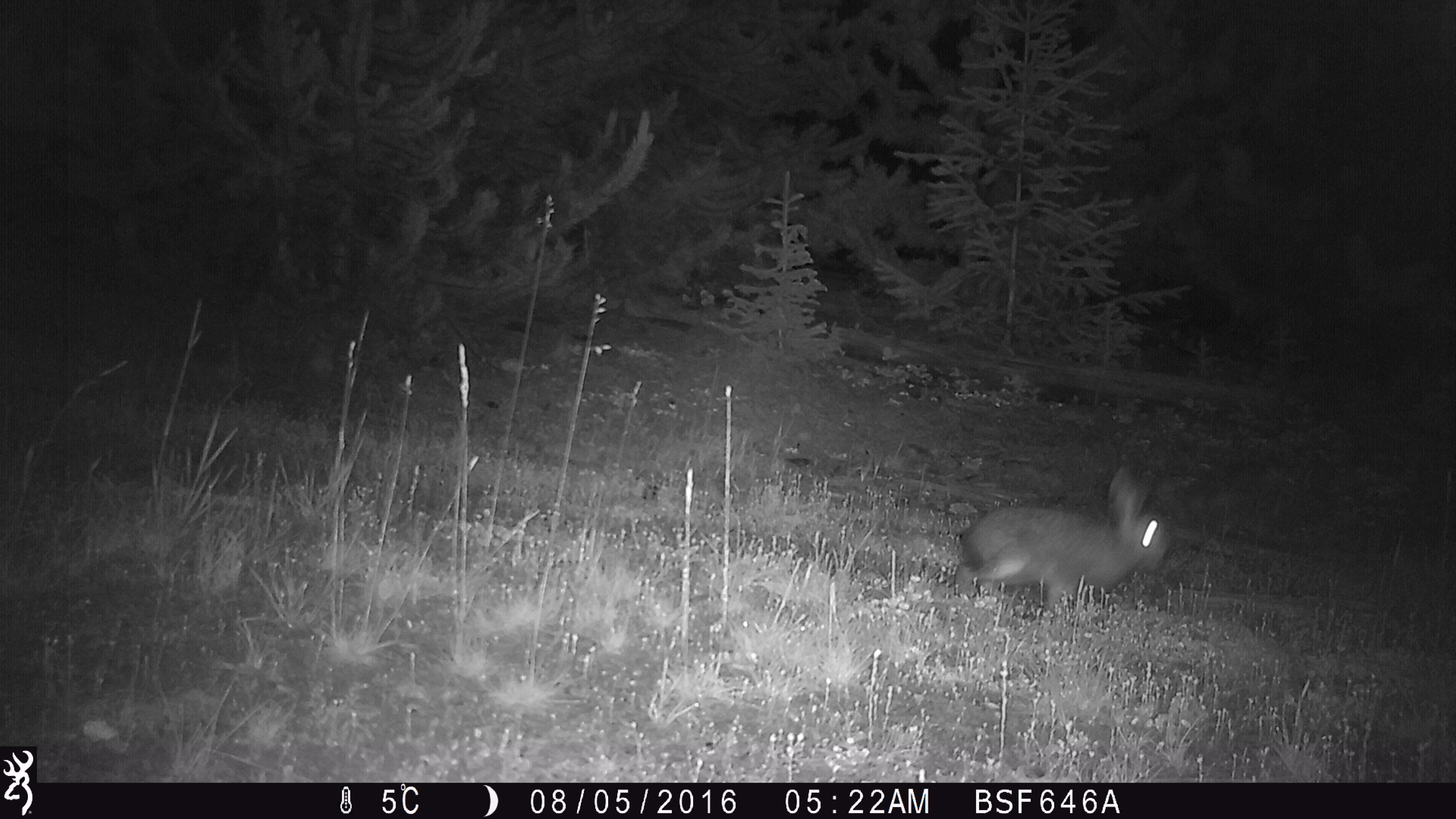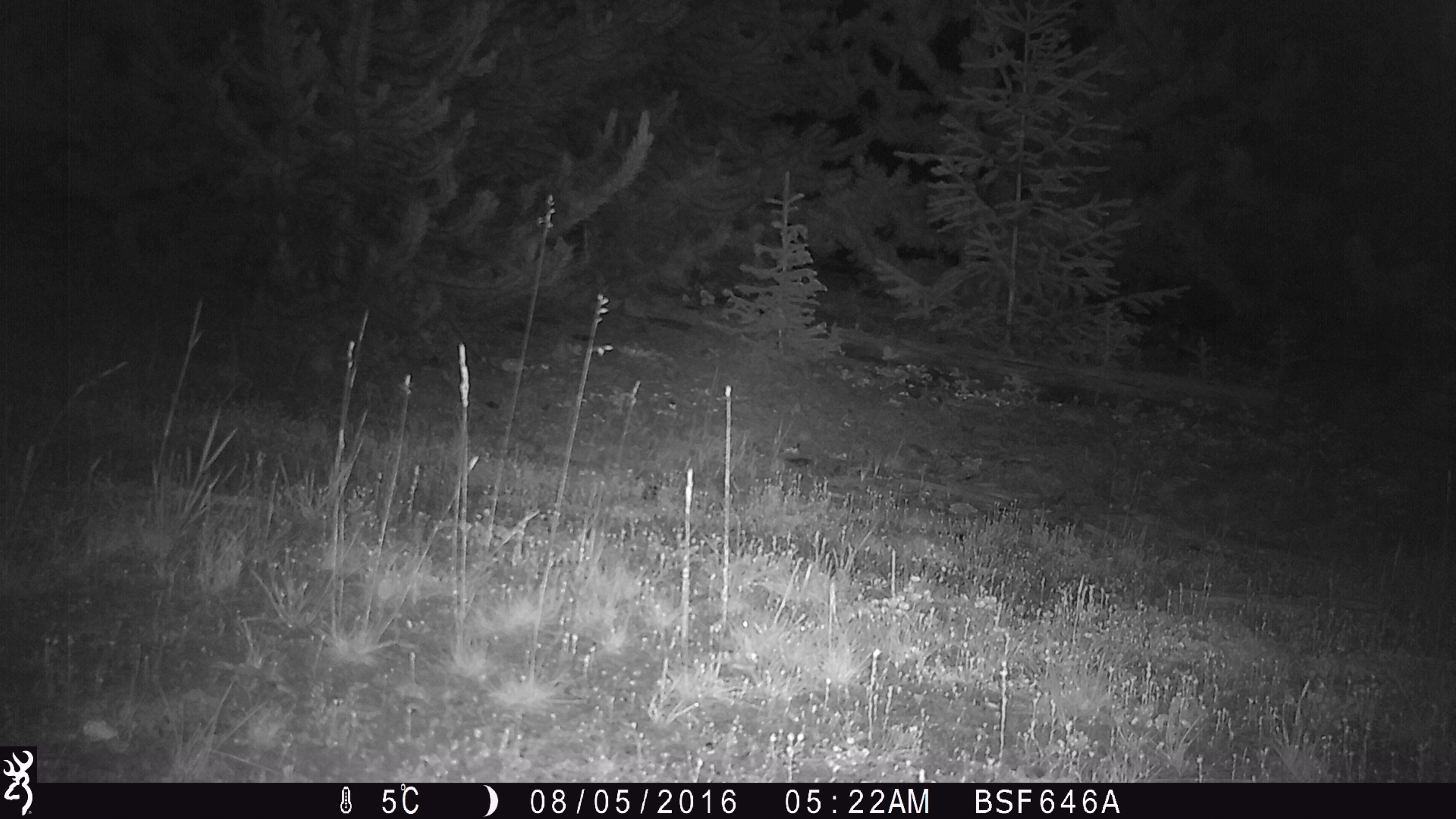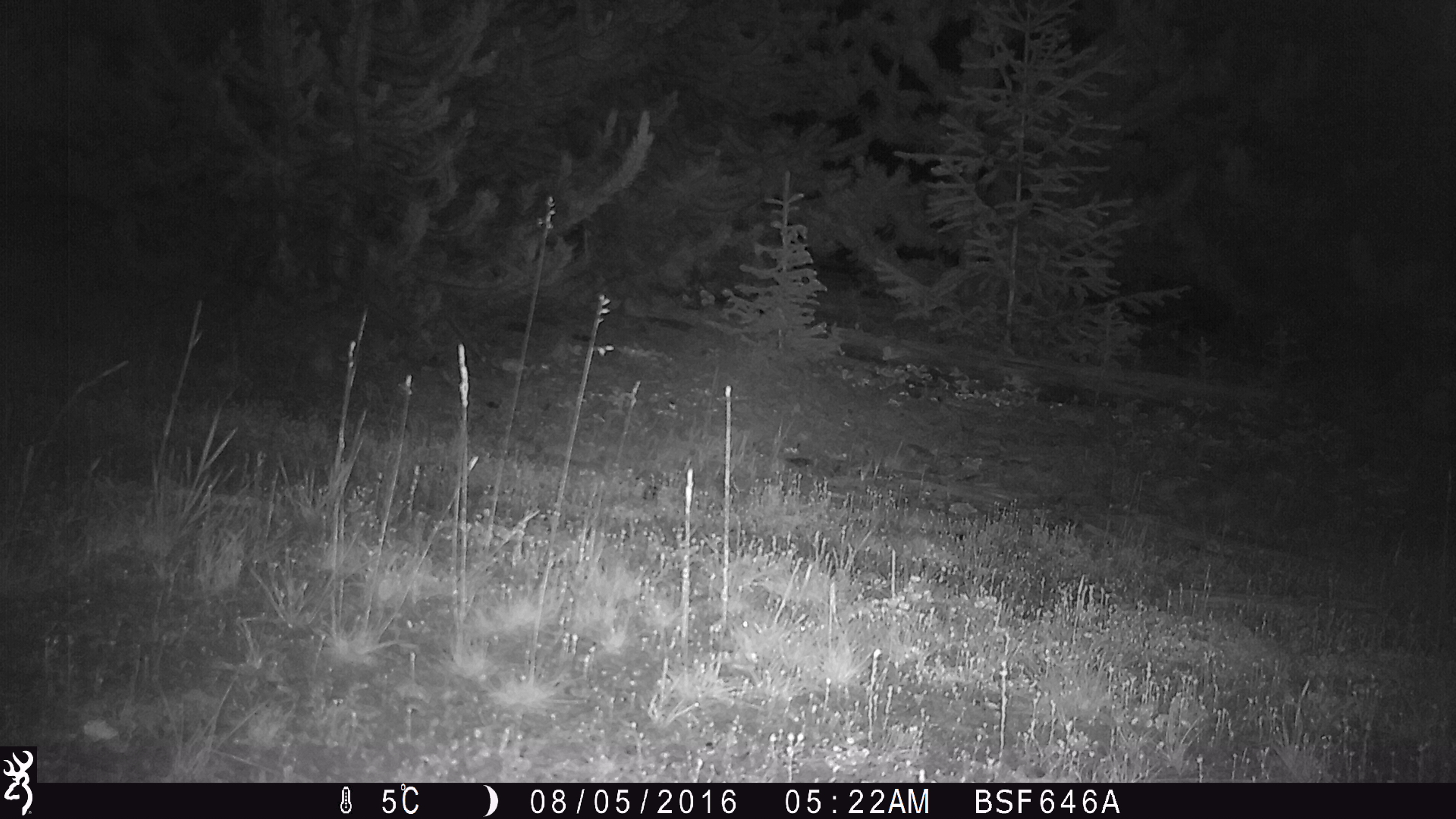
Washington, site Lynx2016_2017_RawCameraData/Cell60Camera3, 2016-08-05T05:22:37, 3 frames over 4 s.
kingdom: Animalia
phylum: Chordata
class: Mammalia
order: Lagomorpha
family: Leporidae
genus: Lepus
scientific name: Lepus americanus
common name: snowshoe hare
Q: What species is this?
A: Lepus americanus (snowshoe hare).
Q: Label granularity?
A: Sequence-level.